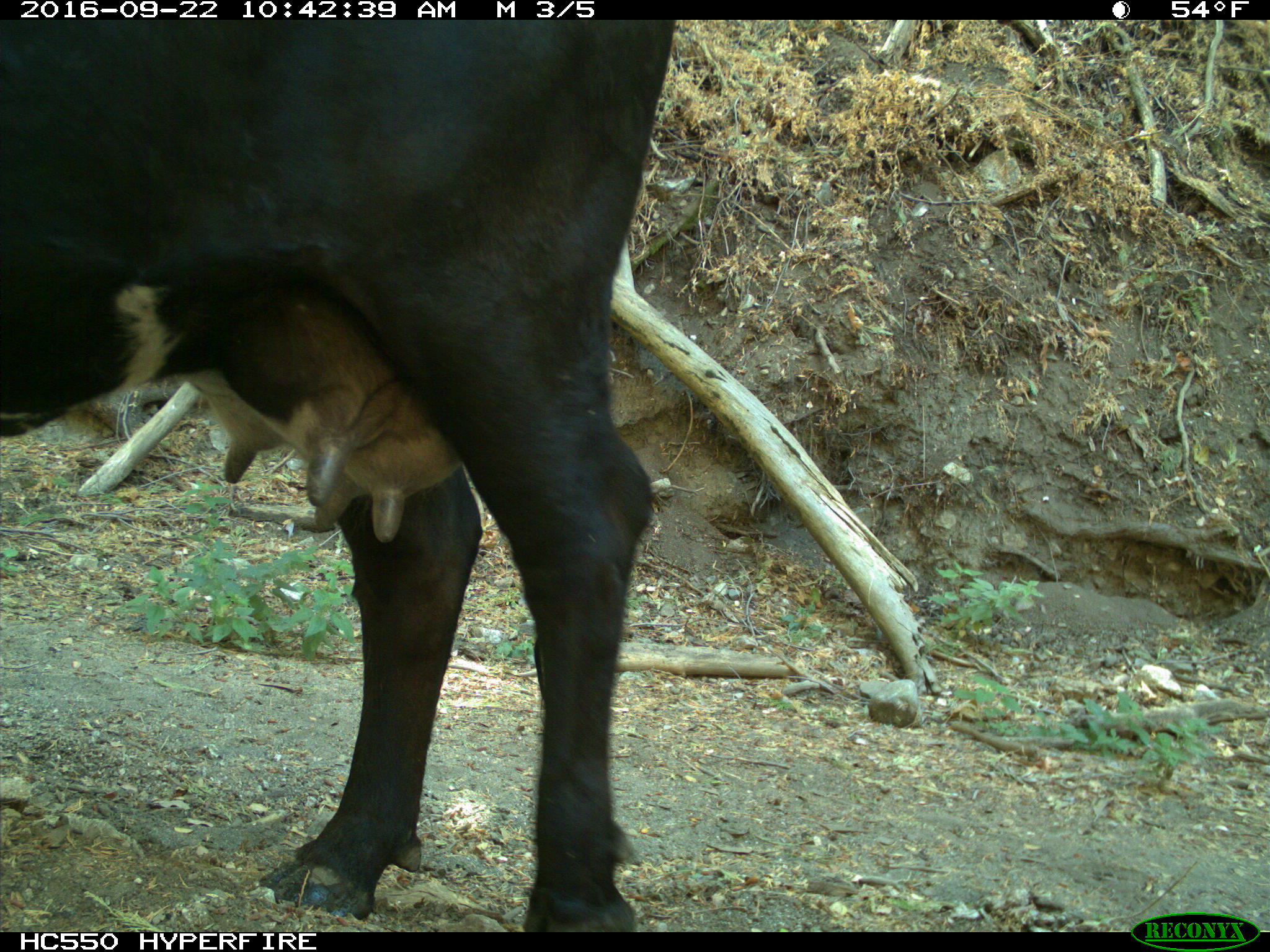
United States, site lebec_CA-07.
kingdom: Animalia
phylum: Chordata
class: Mammalia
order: Artiodactyla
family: Bovidae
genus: Bos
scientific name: Bos taurus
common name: domestic cow